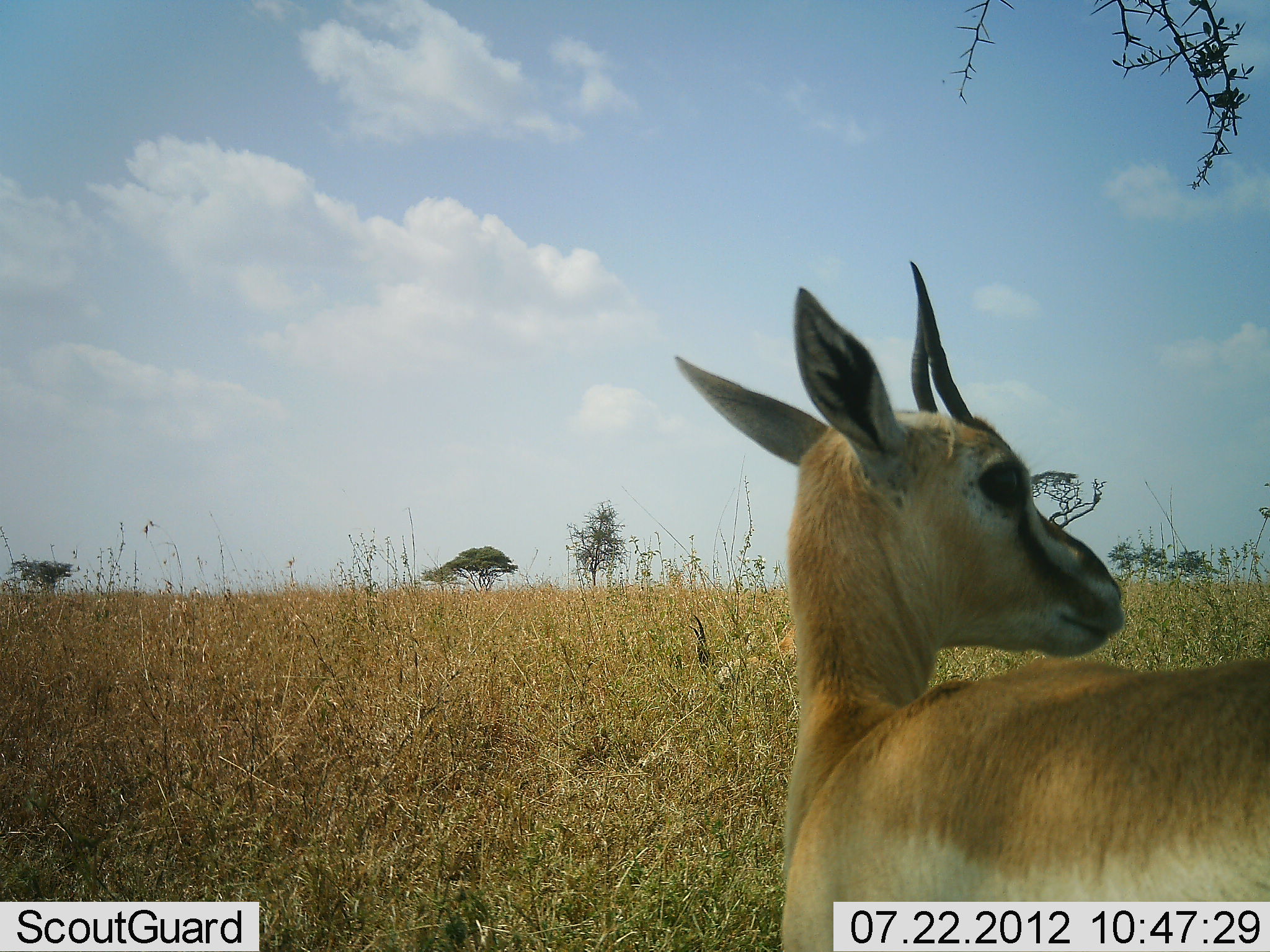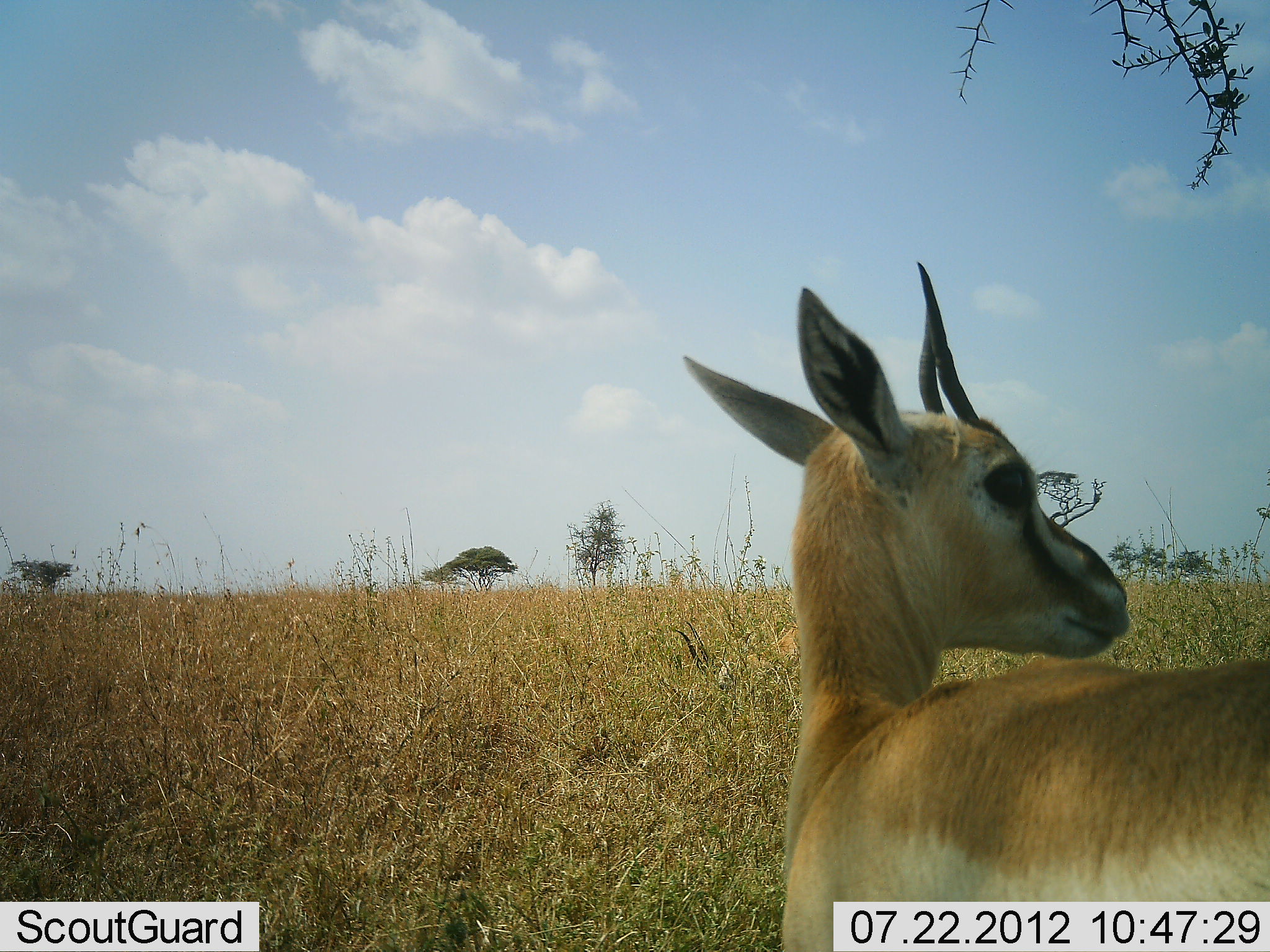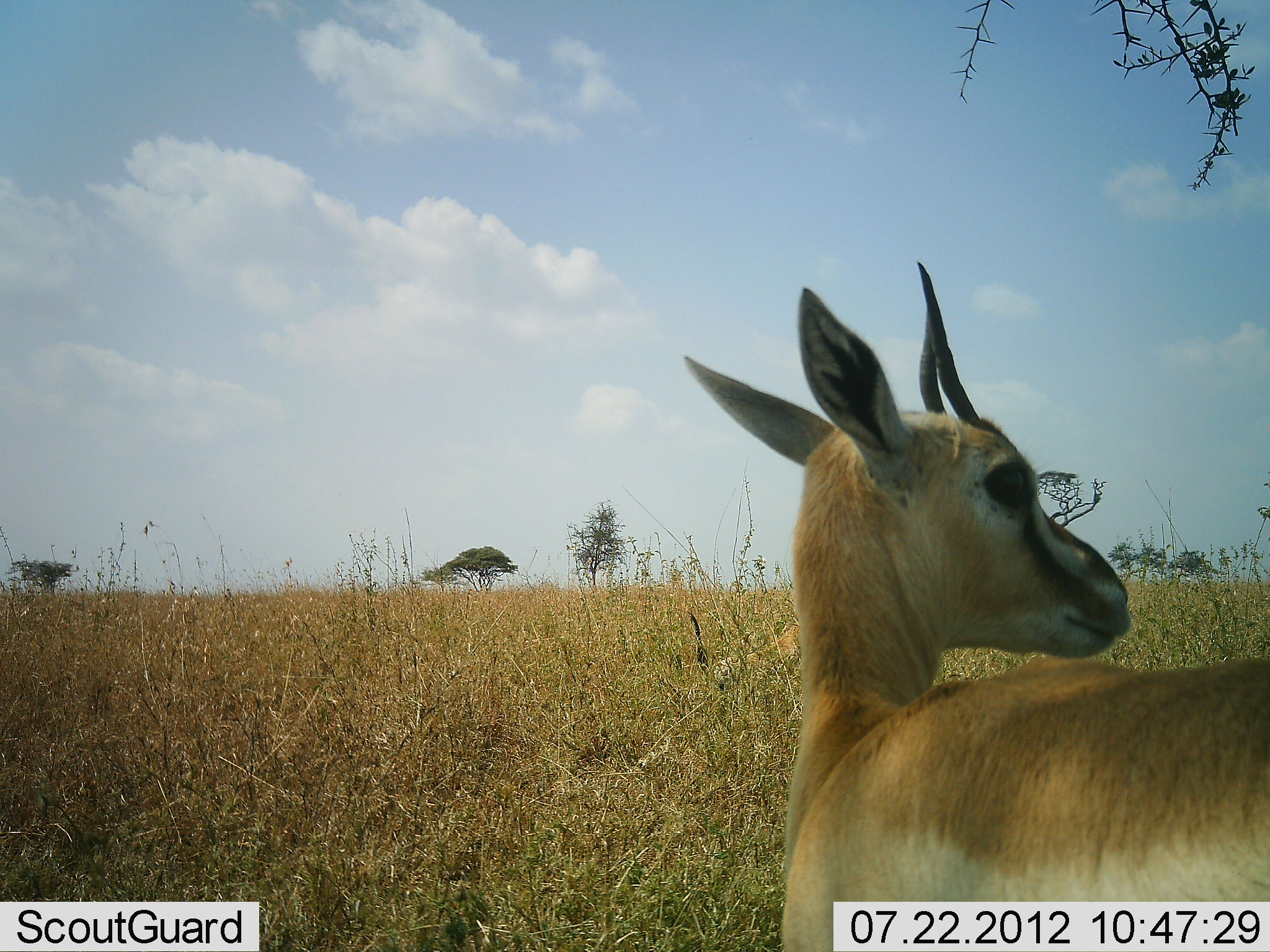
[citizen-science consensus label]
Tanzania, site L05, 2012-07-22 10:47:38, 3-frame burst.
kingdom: Animalia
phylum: Chordata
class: Mammalia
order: Artiodactyla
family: Bovidae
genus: Eudorcas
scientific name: Eudorcas thomsonii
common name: thomson's gazelle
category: gazellethomsons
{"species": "gazellethomsons (thomson's gazelle) (Eudorcas thomsonii)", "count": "2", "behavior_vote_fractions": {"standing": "100%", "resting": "0%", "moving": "0%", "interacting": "0%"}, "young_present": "0%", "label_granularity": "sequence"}